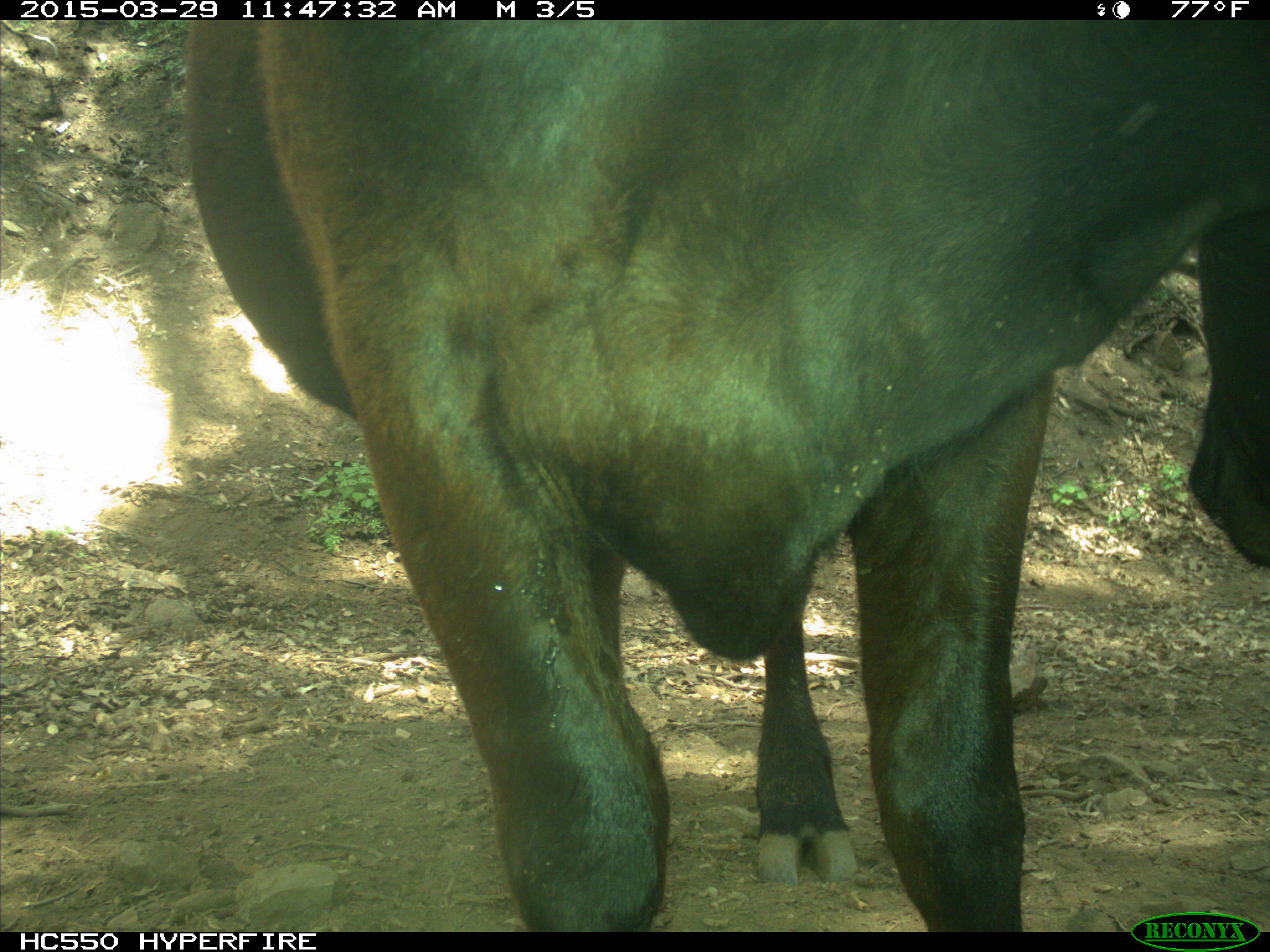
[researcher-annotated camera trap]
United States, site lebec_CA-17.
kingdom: Animalia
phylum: Chordata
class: Mammalia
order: Artiodactyla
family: Bovidae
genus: Bos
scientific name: Bos taurus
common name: domestic cow